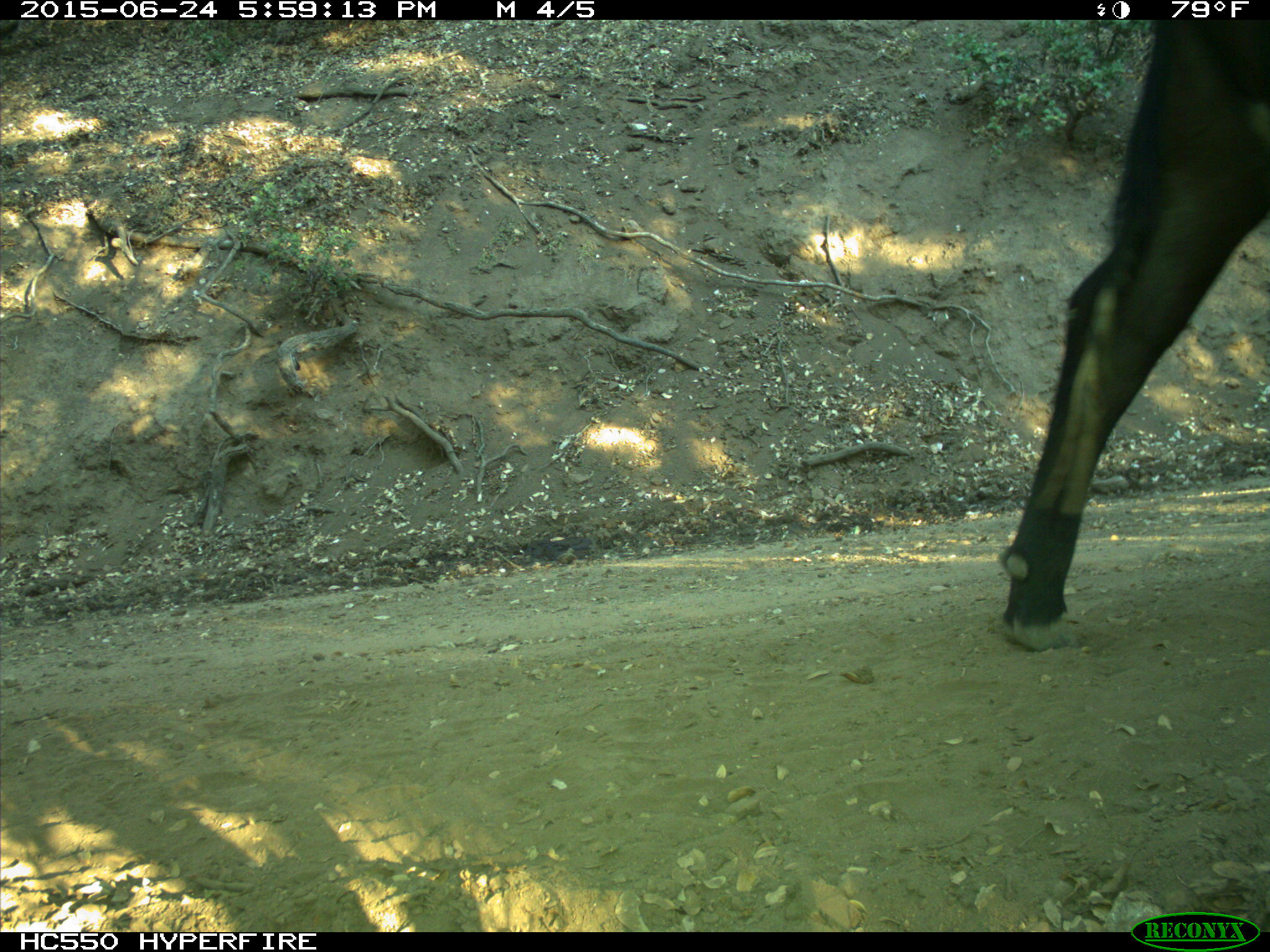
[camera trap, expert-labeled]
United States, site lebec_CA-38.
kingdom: Animalia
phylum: Chordata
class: Mammalia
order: Artiodactyla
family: Bovidae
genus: Bos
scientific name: Bos taurus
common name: domestic cow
Bos taurus (domestic cow).